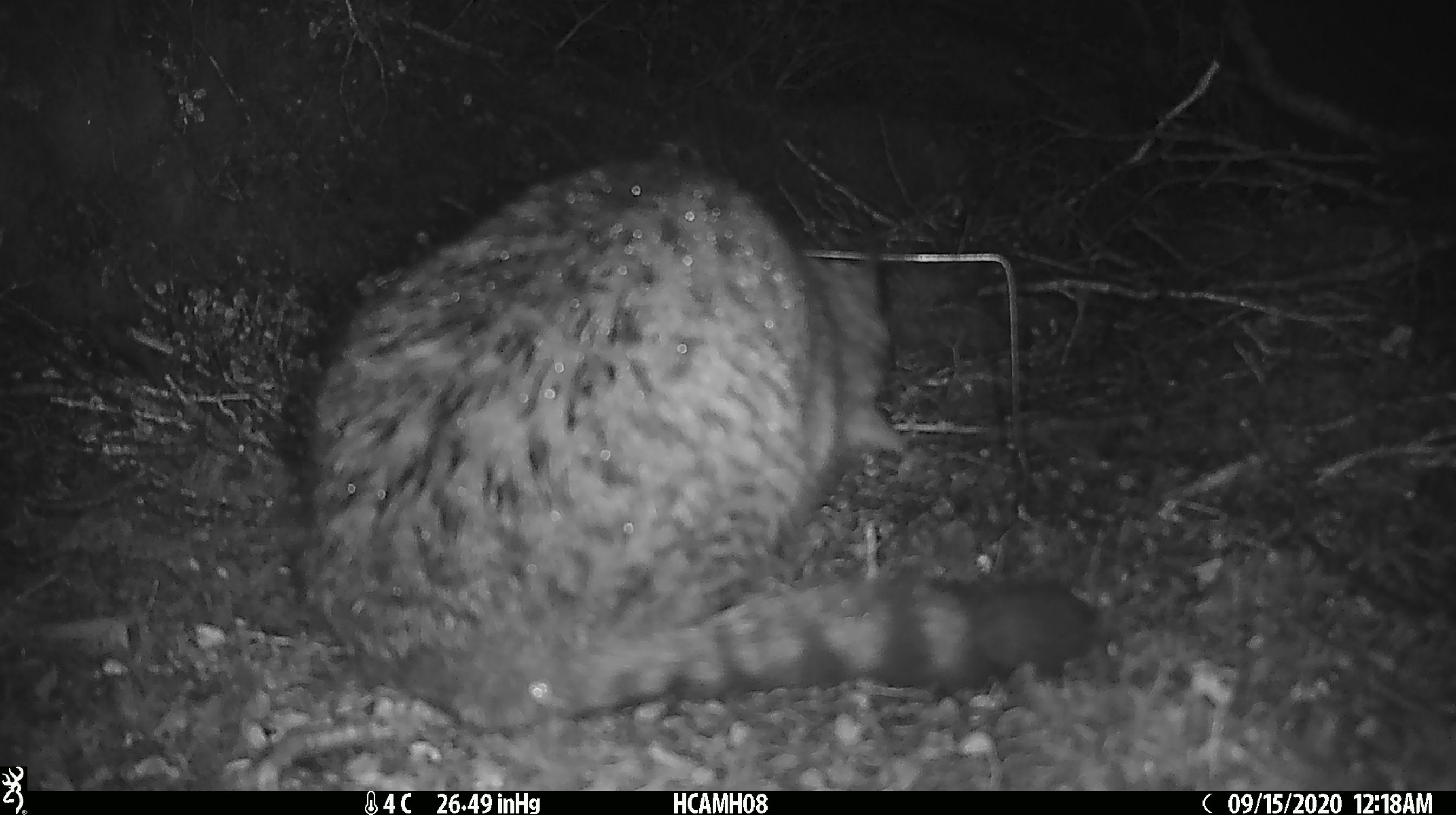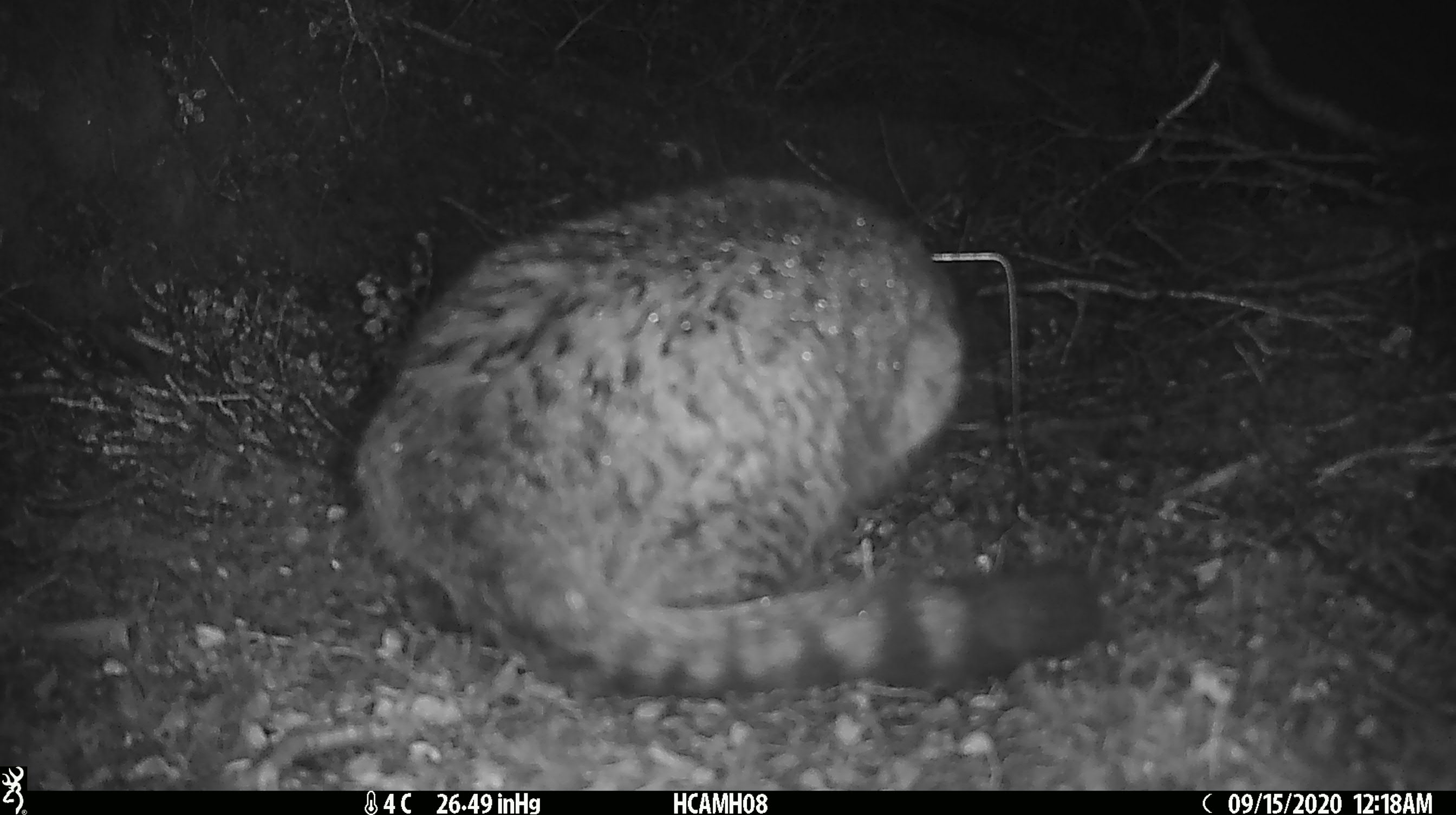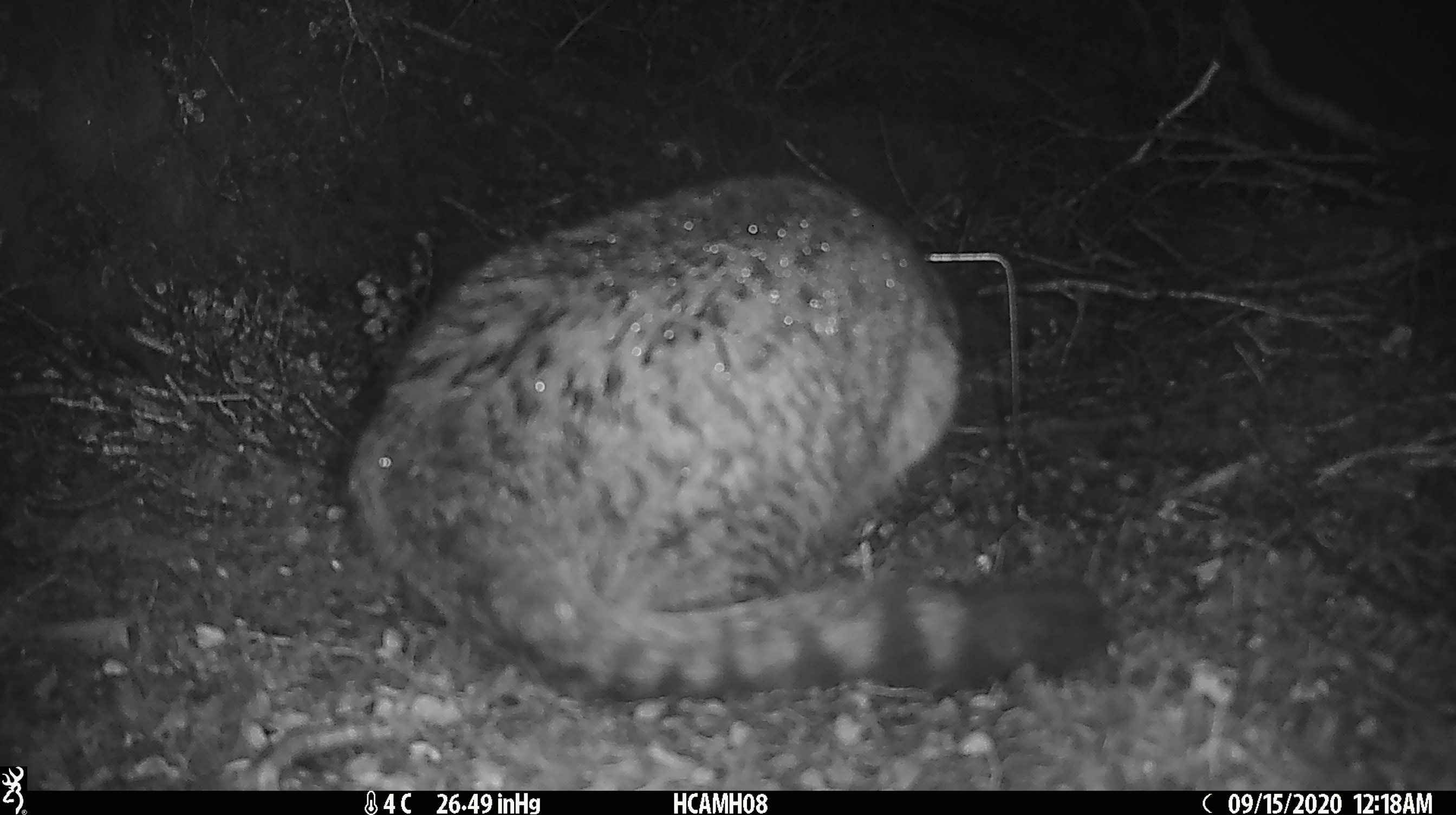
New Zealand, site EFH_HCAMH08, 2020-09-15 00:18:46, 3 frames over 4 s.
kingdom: Animalia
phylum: Chordata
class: Mammalia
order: Carnivora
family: Felidae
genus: Felis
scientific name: Felis catus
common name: domestic cat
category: cat